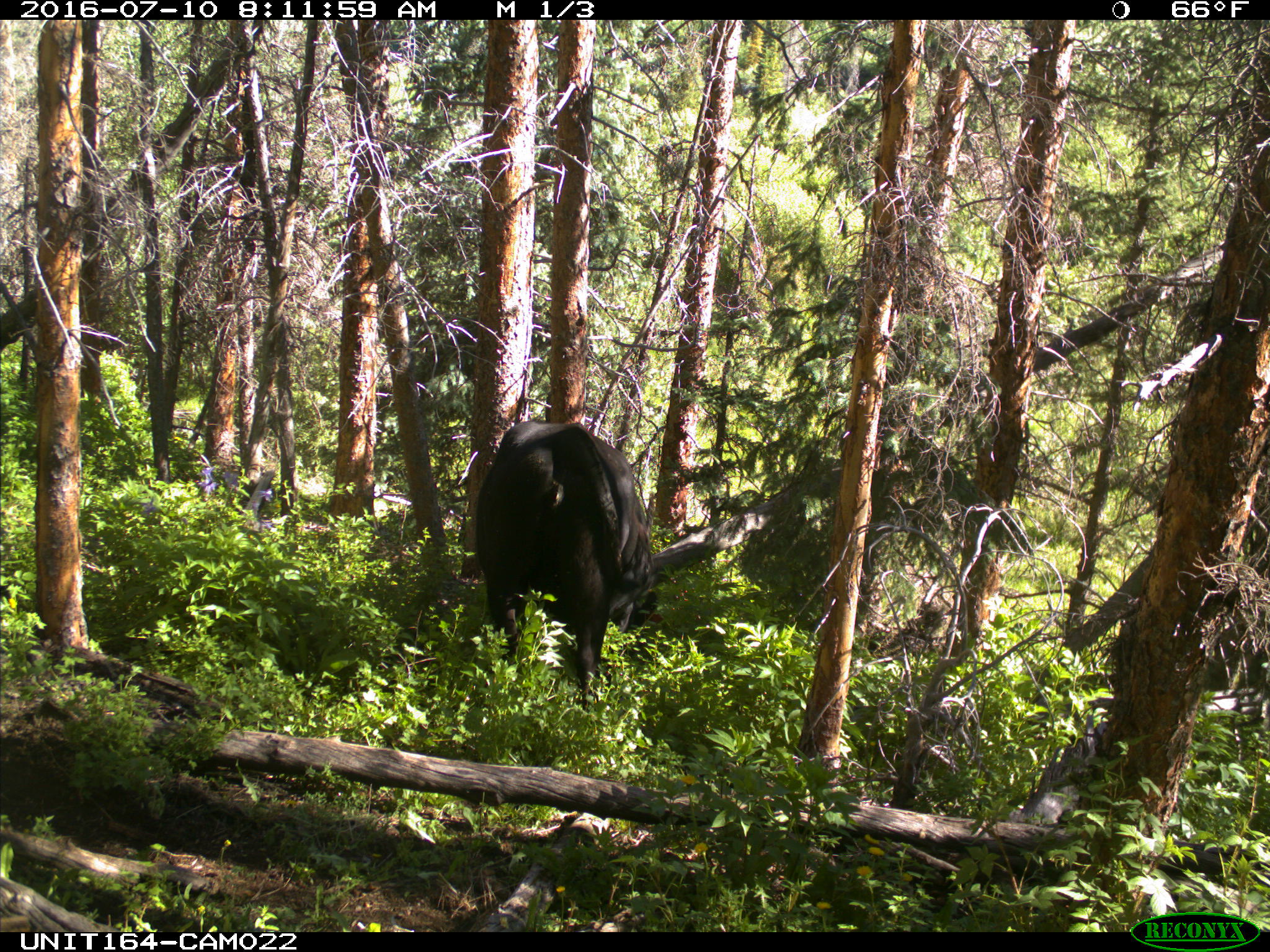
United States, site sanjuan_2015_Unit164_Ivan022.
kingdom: Animalia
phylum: Chordata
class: Mammalia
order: Artiodactyla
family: Bovidae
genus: Bos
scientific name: Bos taurus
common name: domestic cow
Bos taurus (domestic cow).